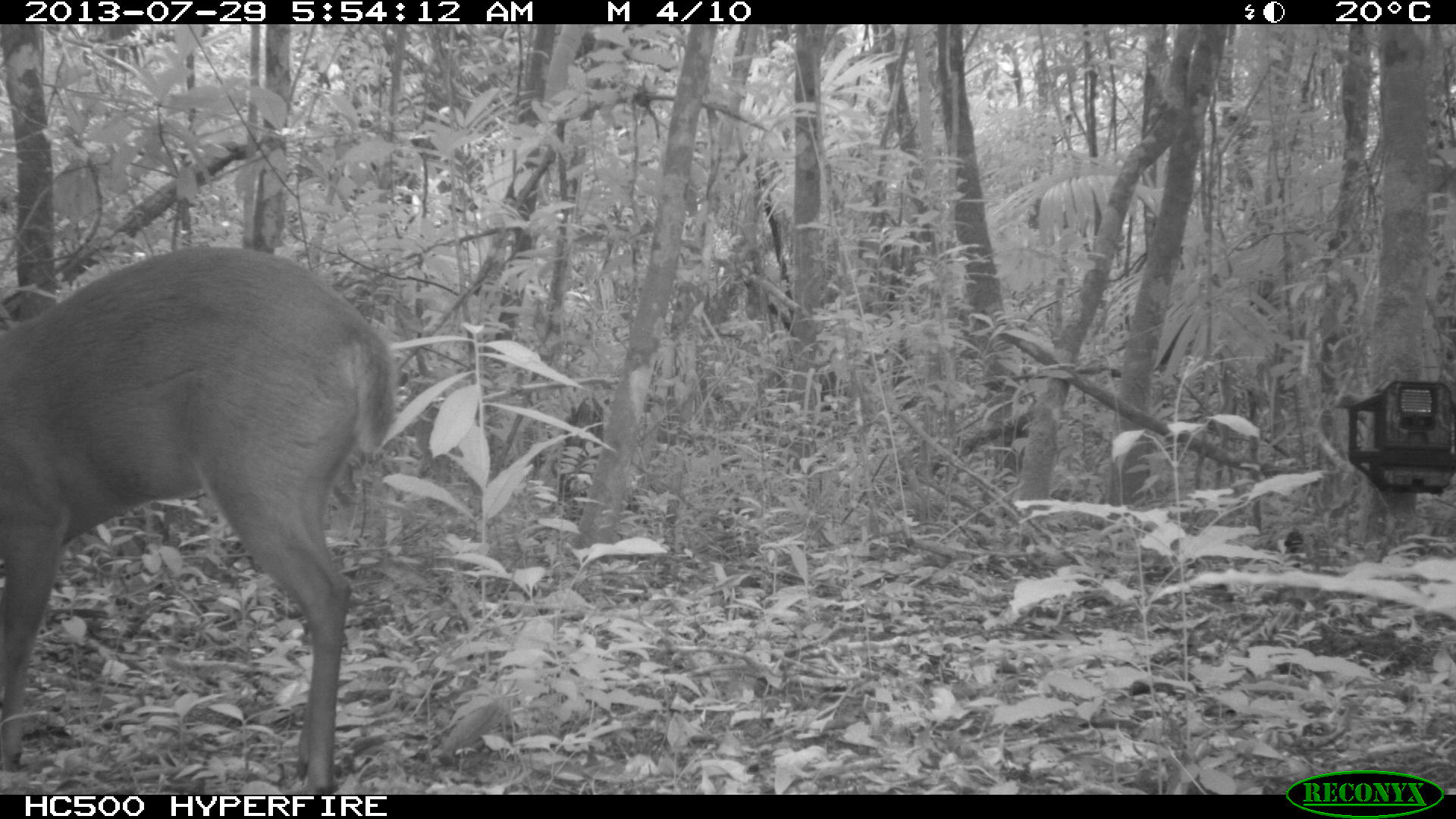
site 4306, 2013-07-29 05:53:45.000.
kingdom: Animalia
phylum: Chordata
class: Mammalia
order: Artiodactyla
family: Cervidae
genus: Mazama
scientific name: Mazama temama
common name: central american red brocket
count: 1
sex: male